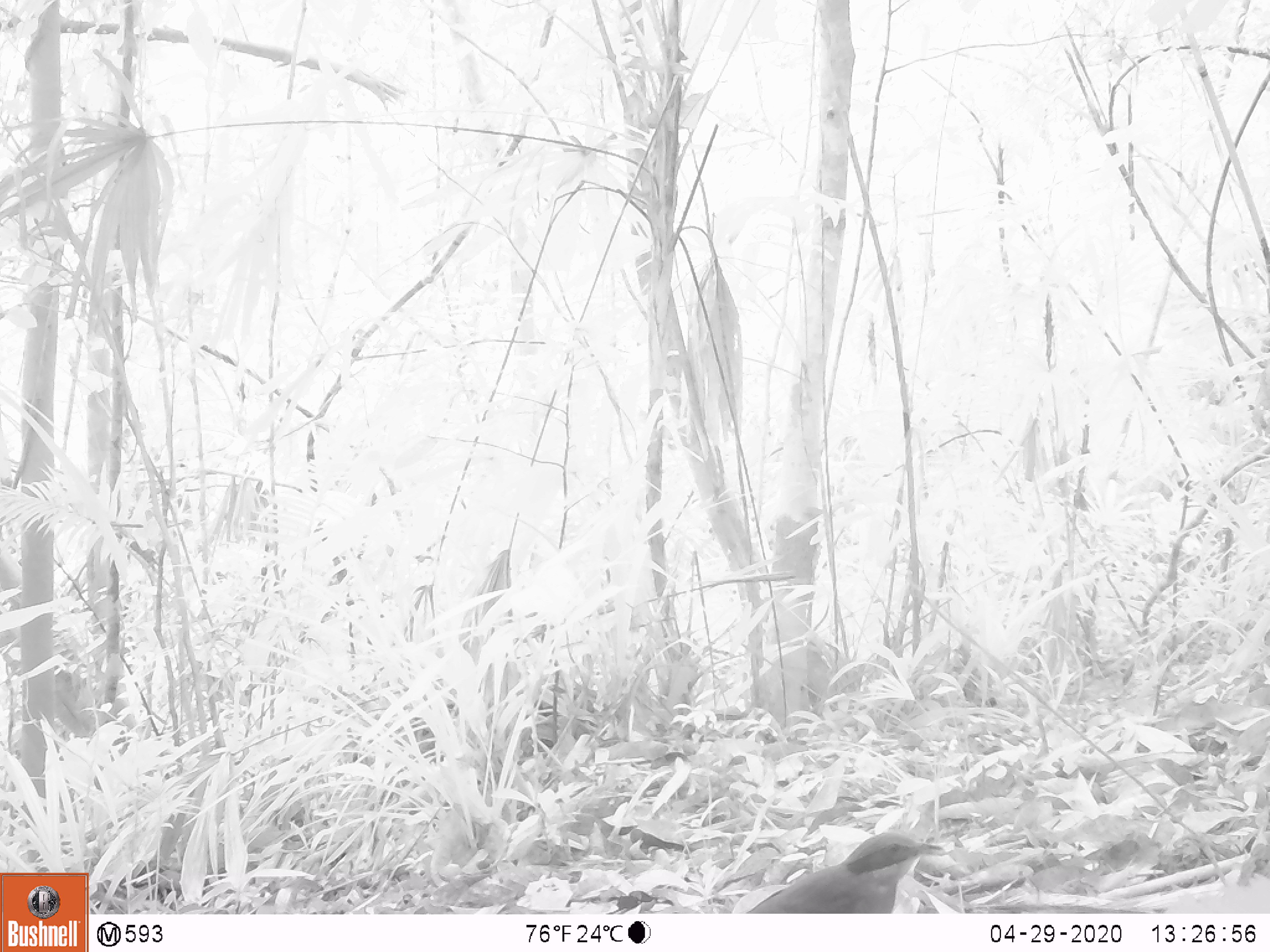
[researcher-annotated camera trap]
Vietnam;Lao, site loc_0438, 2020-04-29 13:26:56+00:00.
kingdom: Animalia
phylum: Chordata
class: Aves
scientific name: Aves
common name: bird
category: unidentified bird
Unidentified bird (bird) (Aves). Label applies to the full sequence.